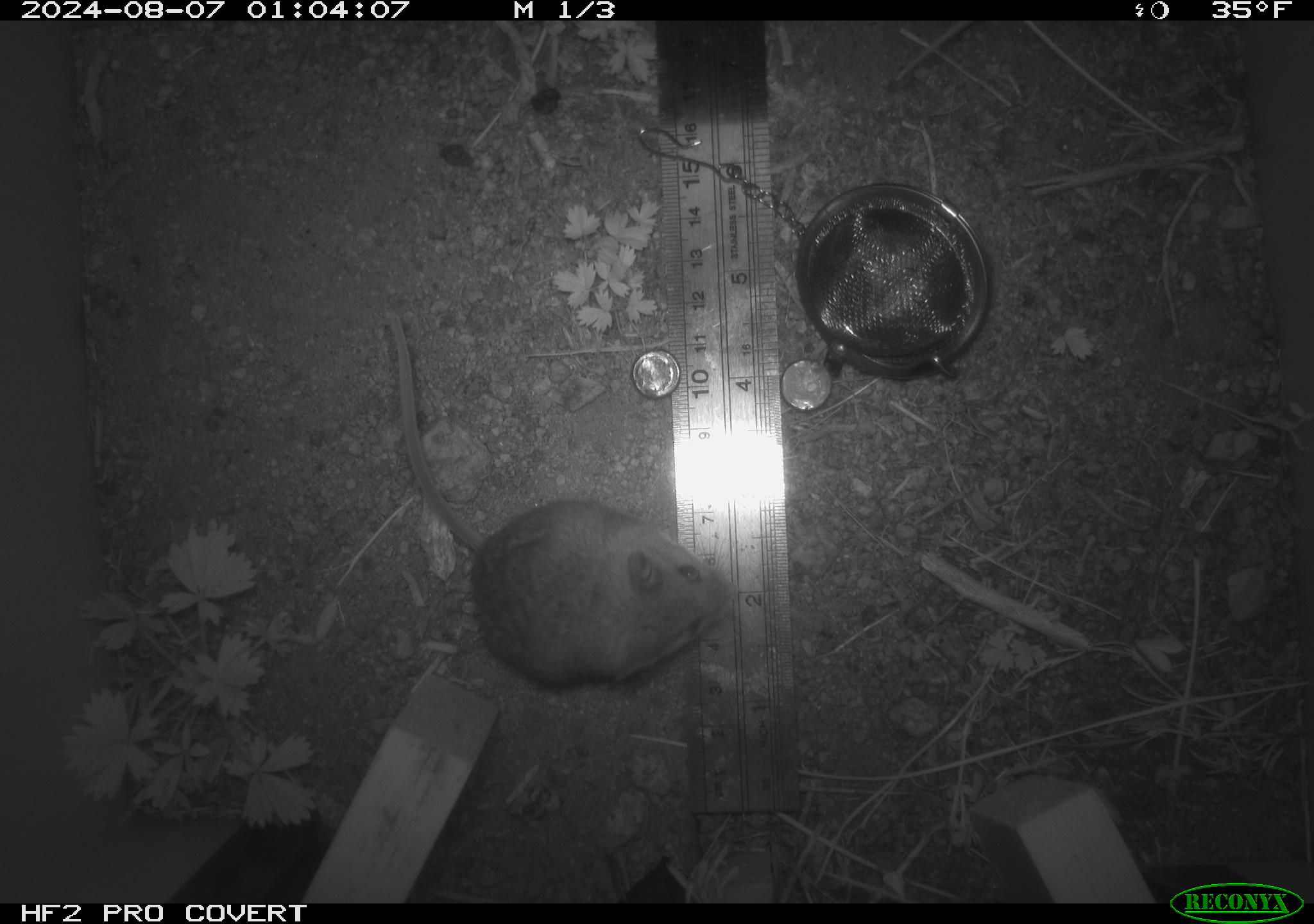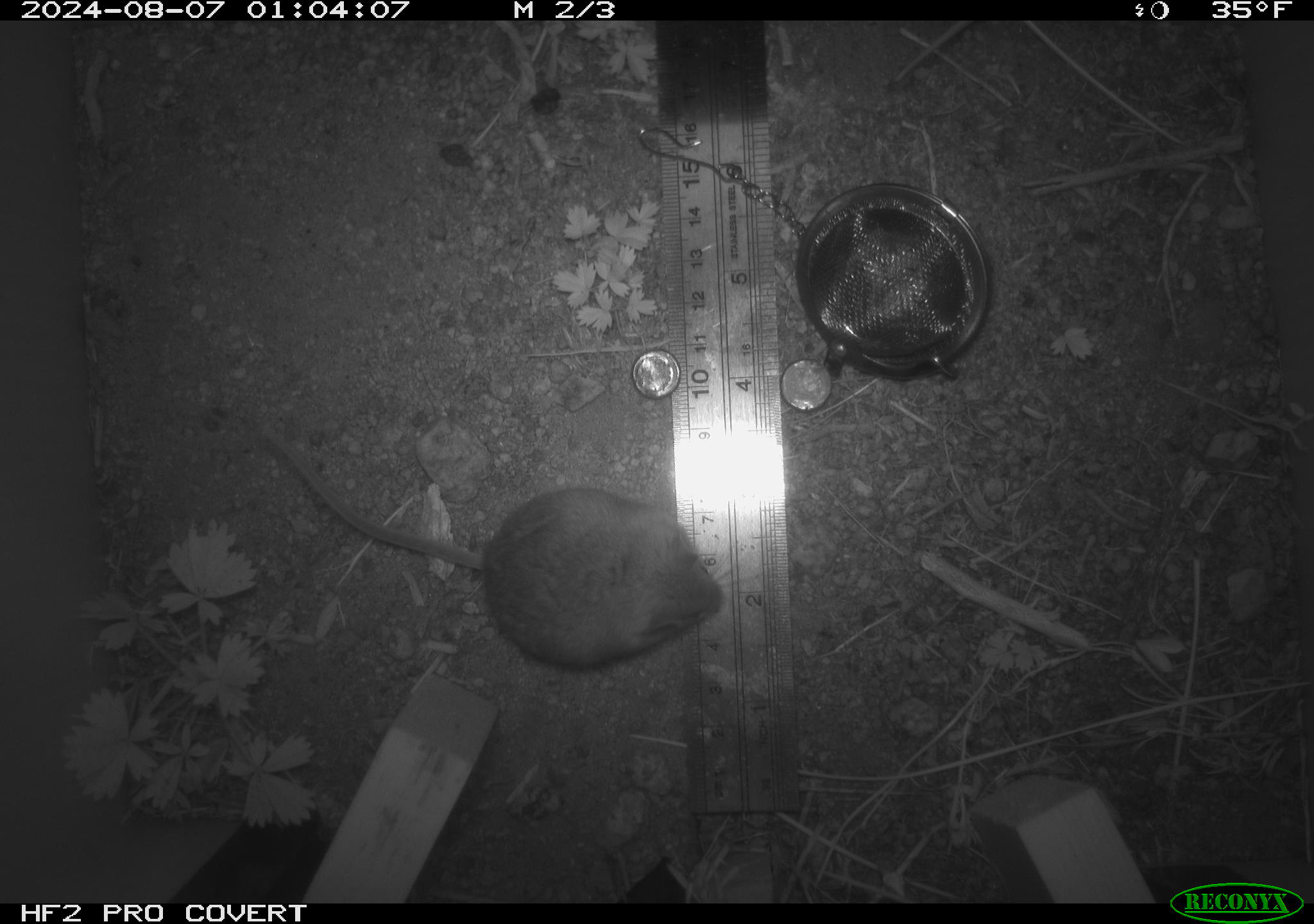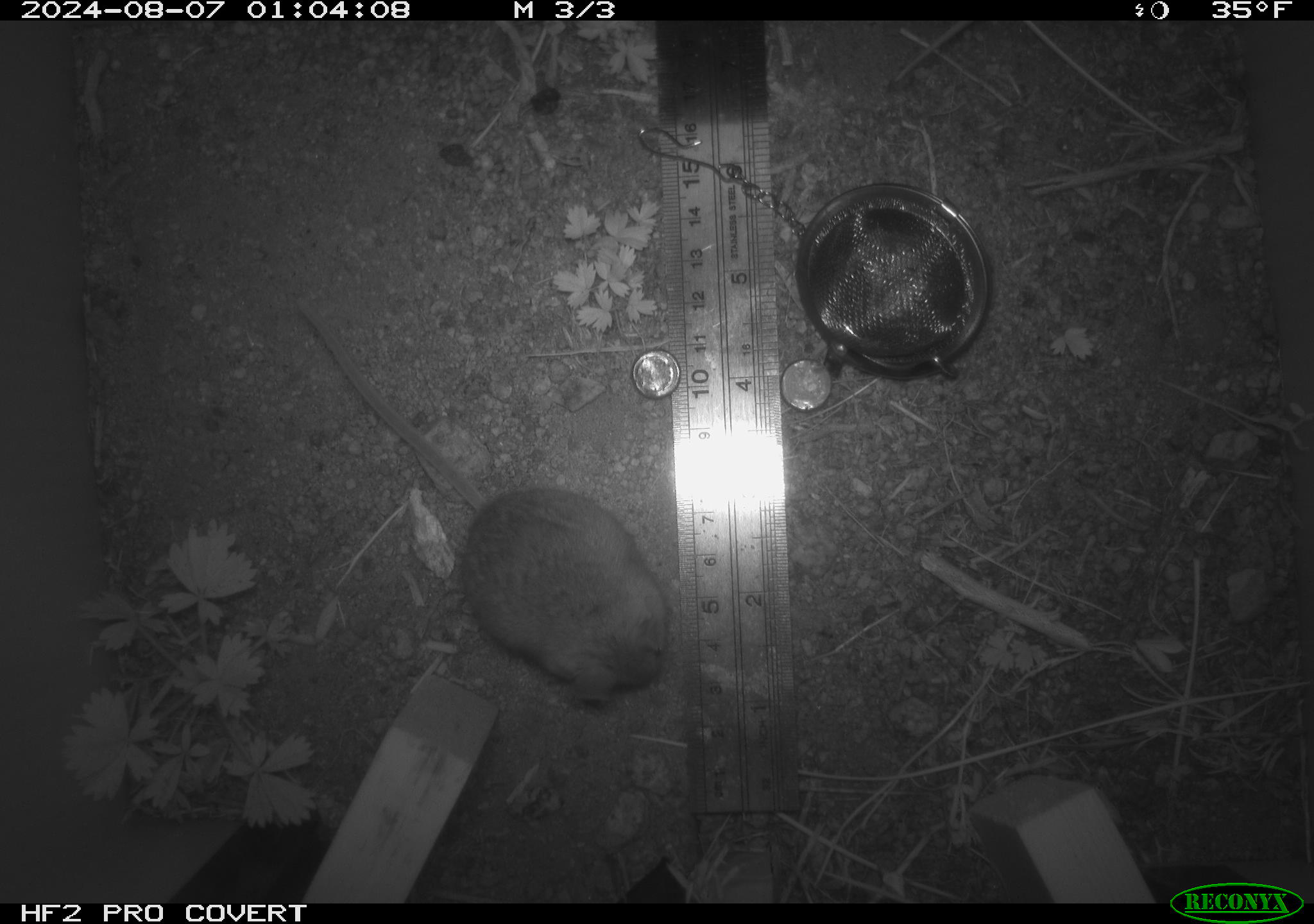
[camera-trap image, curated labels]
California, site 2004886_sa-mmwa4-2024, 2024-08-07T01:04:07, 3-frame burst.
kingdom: Animalia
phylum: Chordata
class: Mammalia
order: Rodentia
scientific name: Rodentia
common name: mouse species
Mouse species (Rodentia).